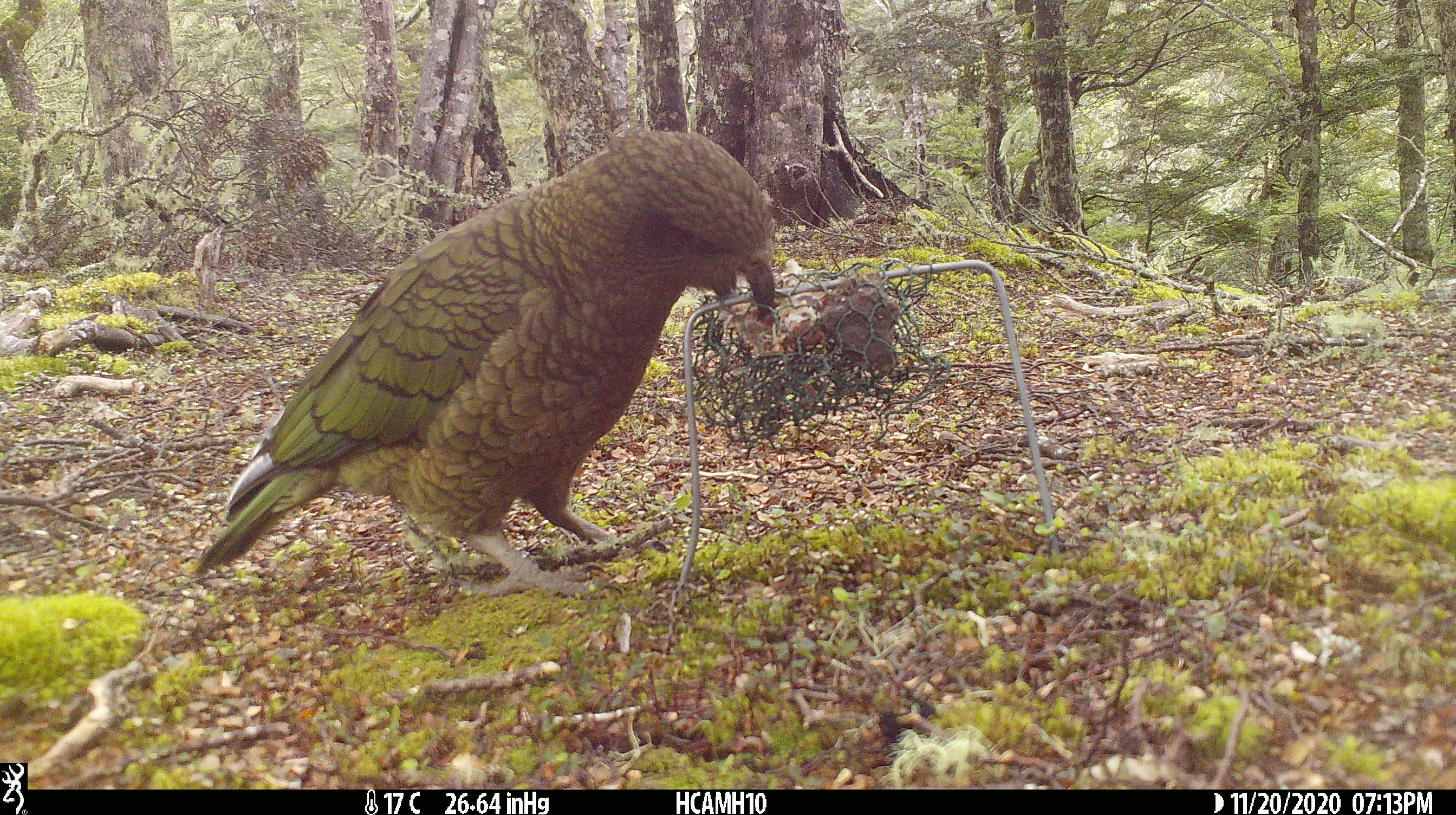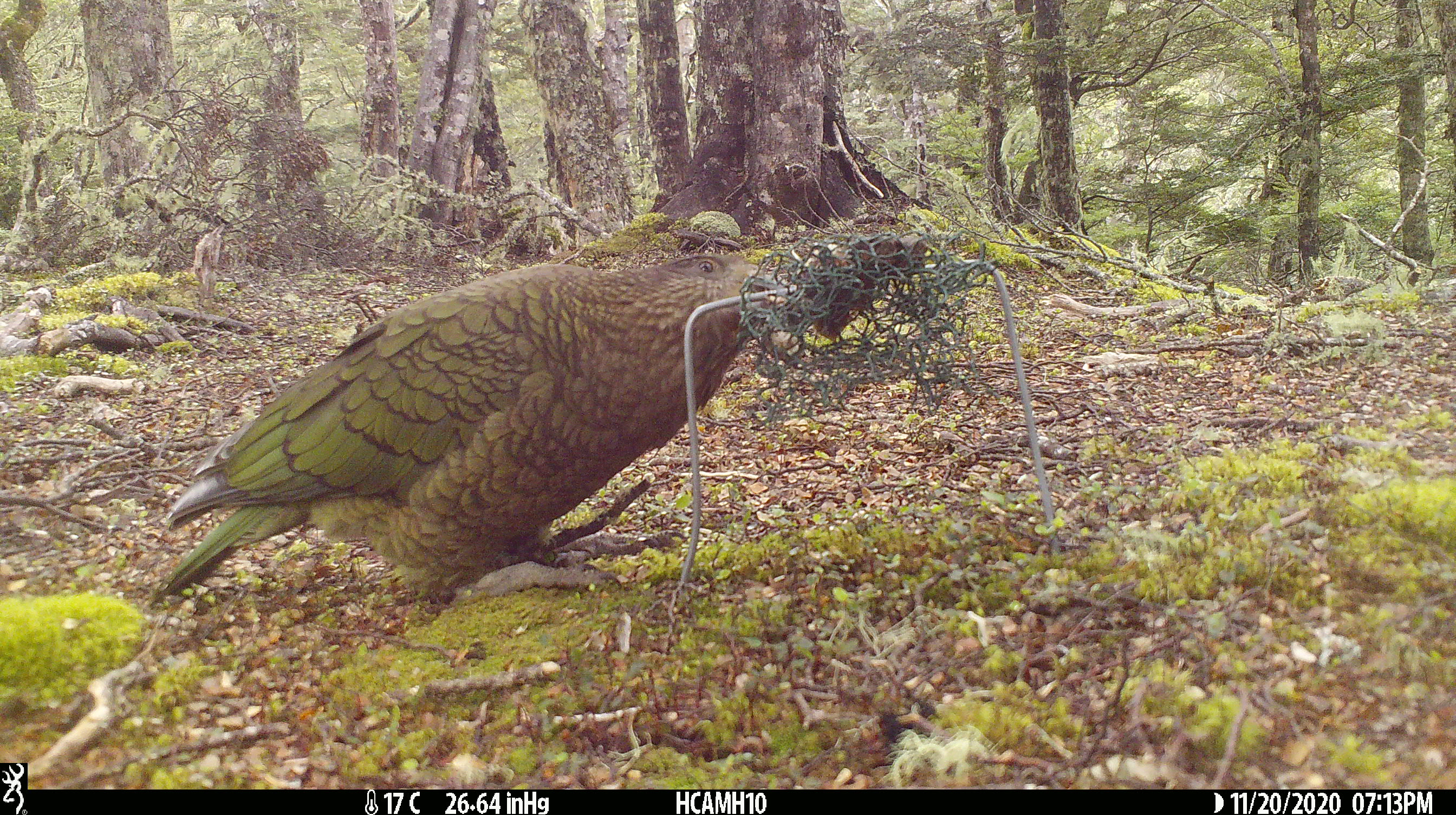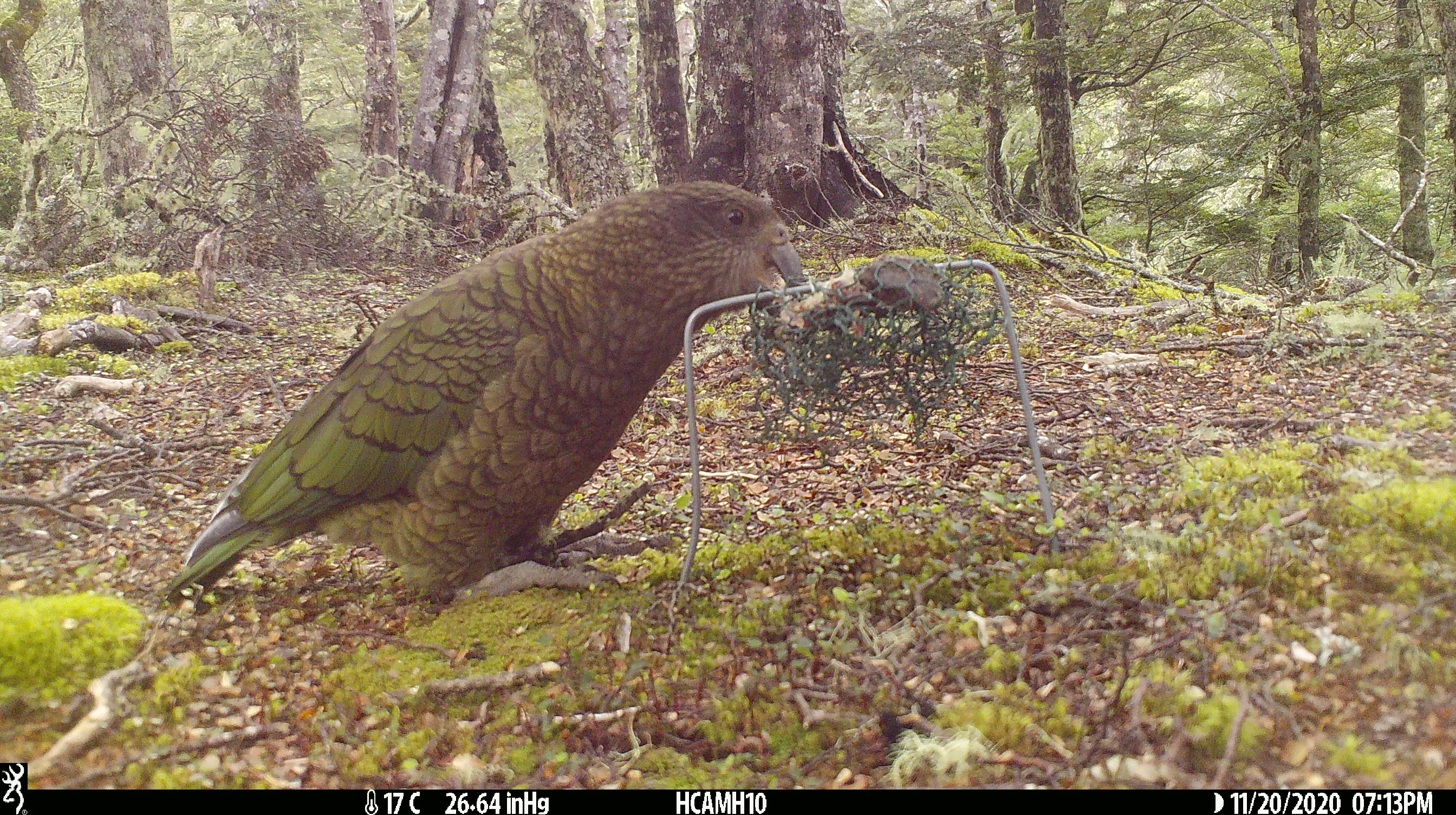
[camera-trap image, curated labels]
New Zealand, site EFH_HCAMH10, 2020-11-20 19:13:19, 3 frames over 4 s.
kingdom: Animalia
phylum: Chordata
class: Aves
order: Psittaciformes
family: Strigopidae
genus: Nestor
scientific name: Nestor notabilis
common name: kea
Kea (Nestor notabilis).